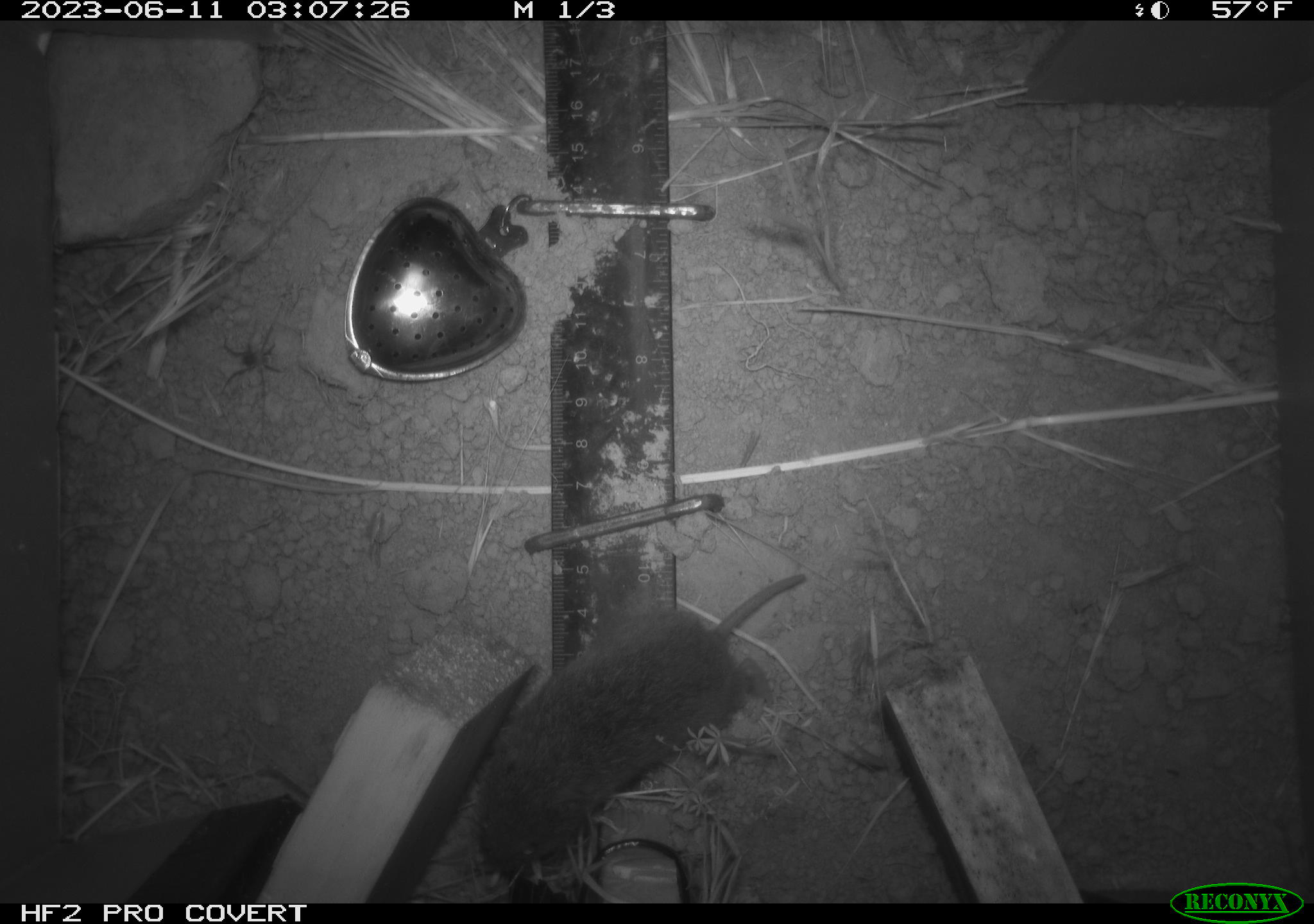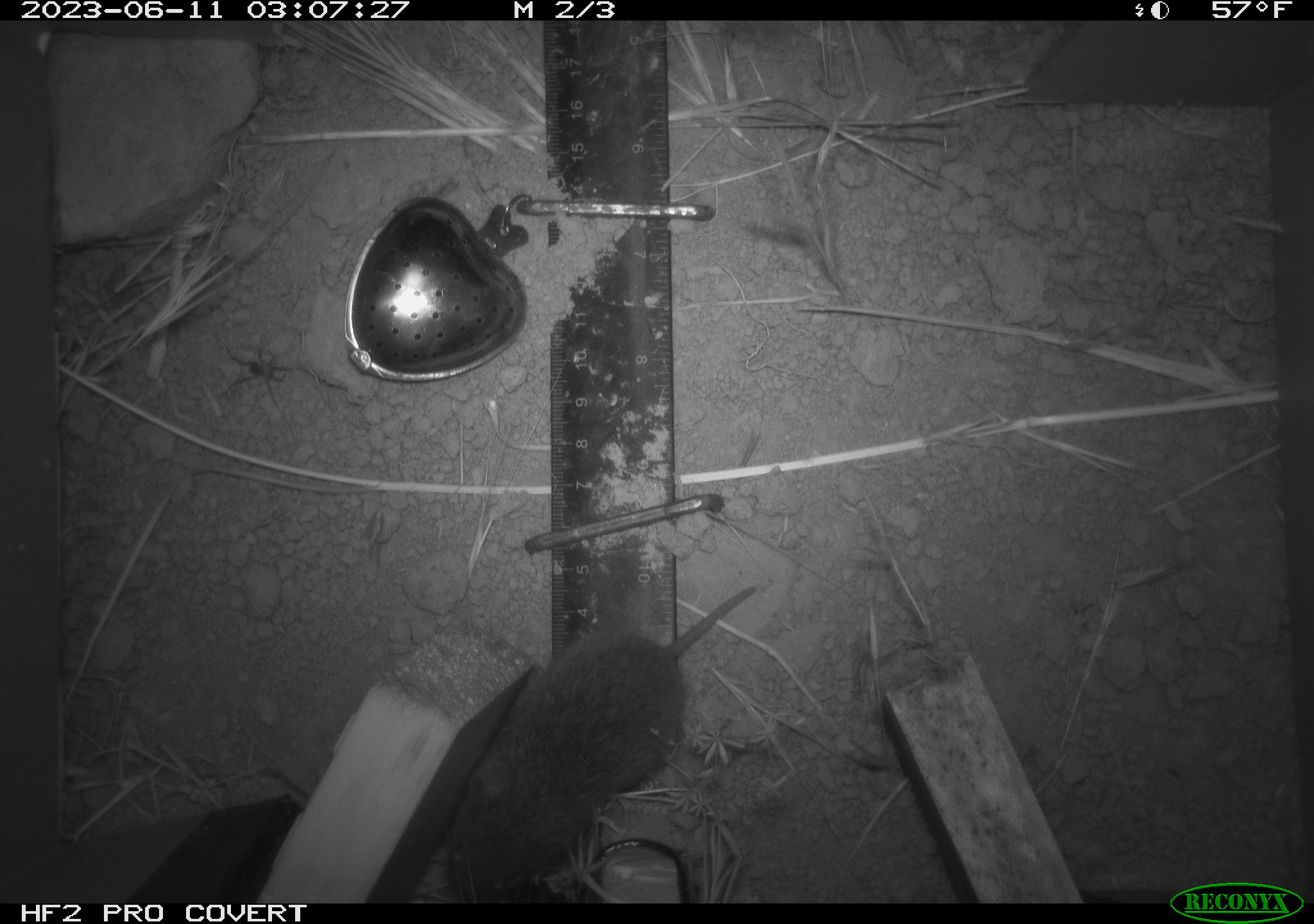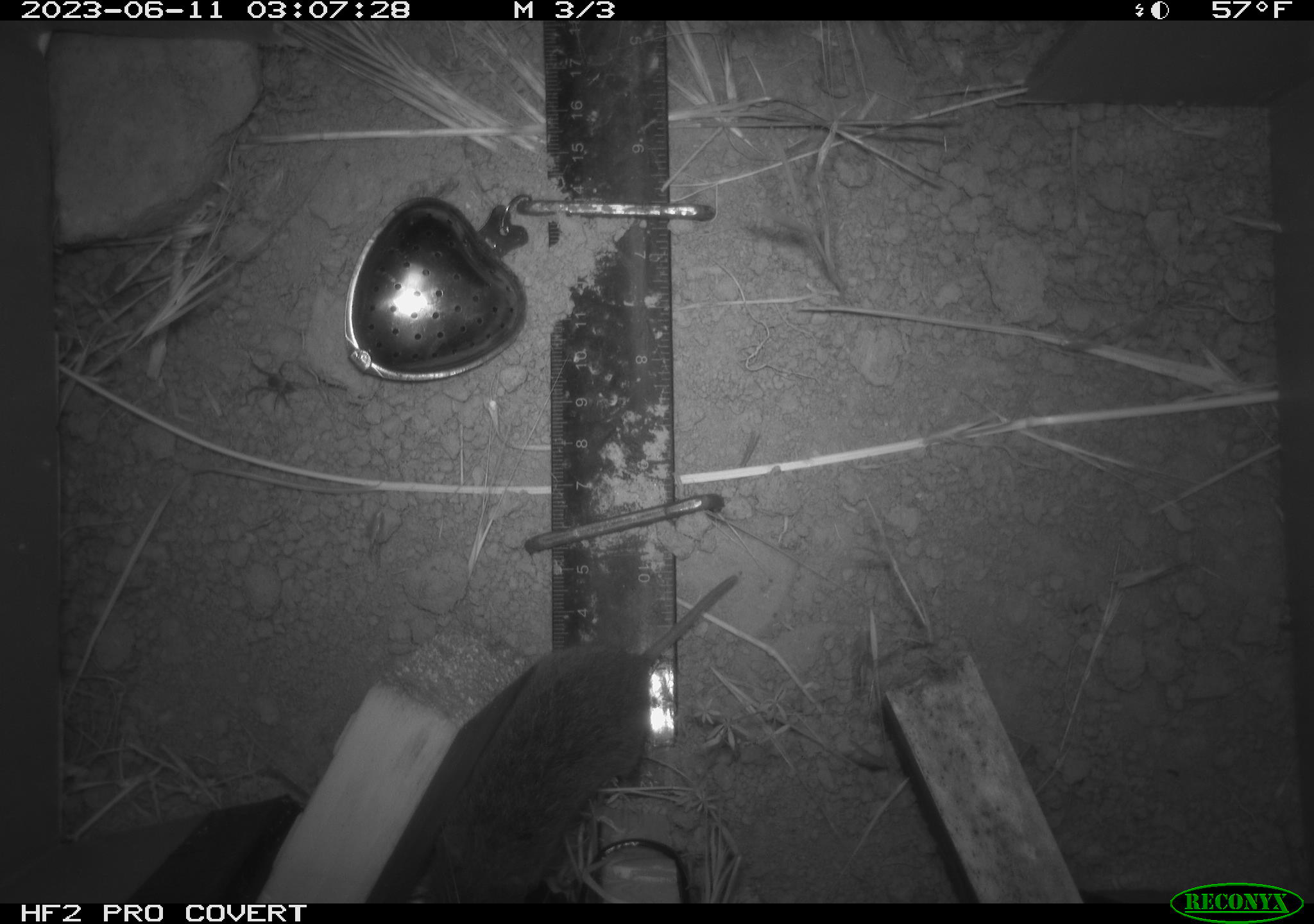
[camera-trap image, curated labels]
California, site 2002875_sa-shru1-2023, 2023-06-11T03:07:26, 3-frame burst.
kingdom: Animalia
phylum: Chordata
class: Mammalia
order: Rodentia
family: Cricetidae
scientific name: Arvicolinae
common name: voles, lemmings, and muskrats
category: arvicolinae subfamily